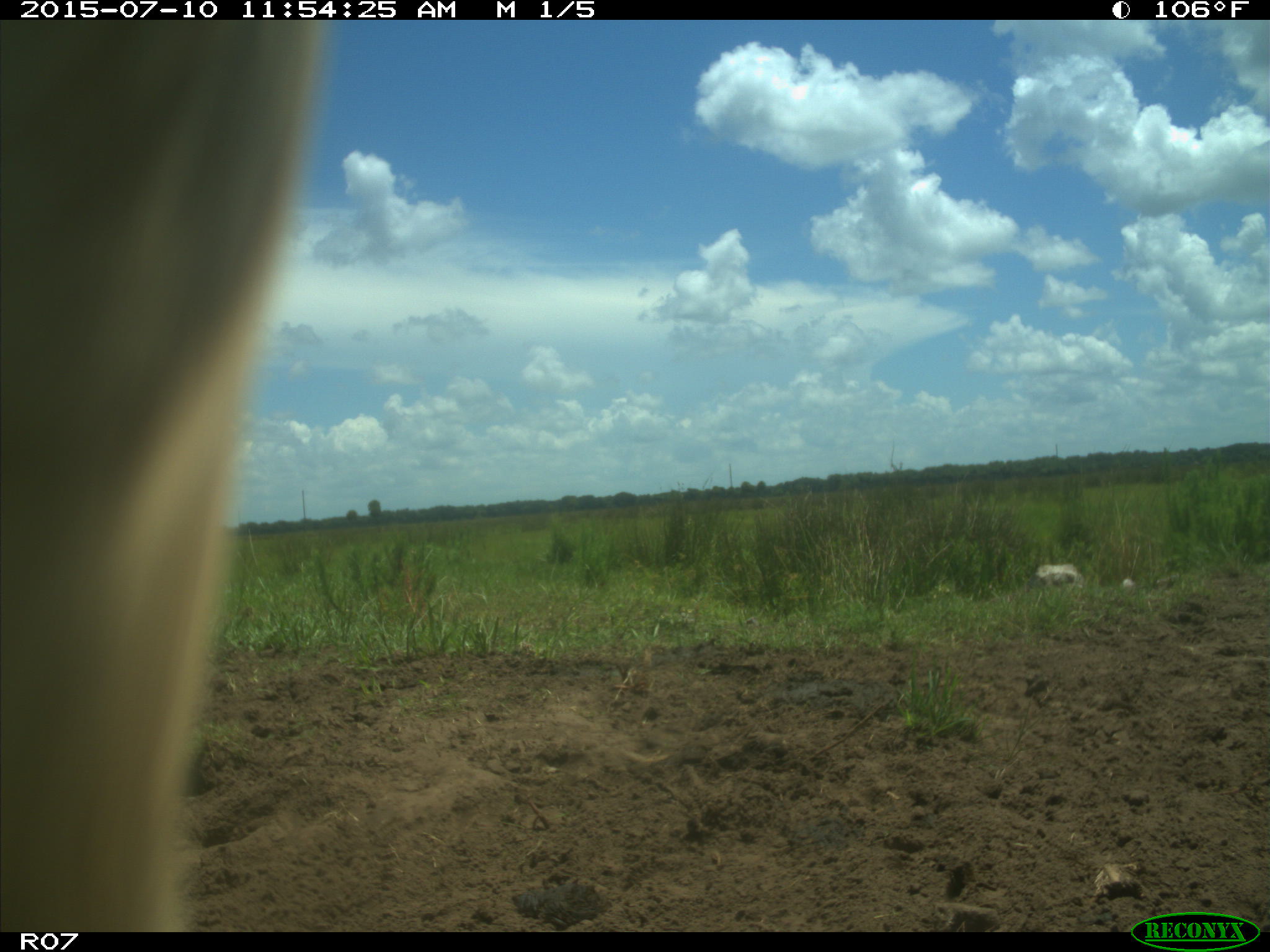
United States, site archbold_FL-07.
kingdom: Animalia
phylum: Chordata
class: Mammalia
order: Artiodactyla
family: Bovidae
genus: Bos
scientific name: Bos taurus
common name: domestic cow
Bos taurus (domestic cow).